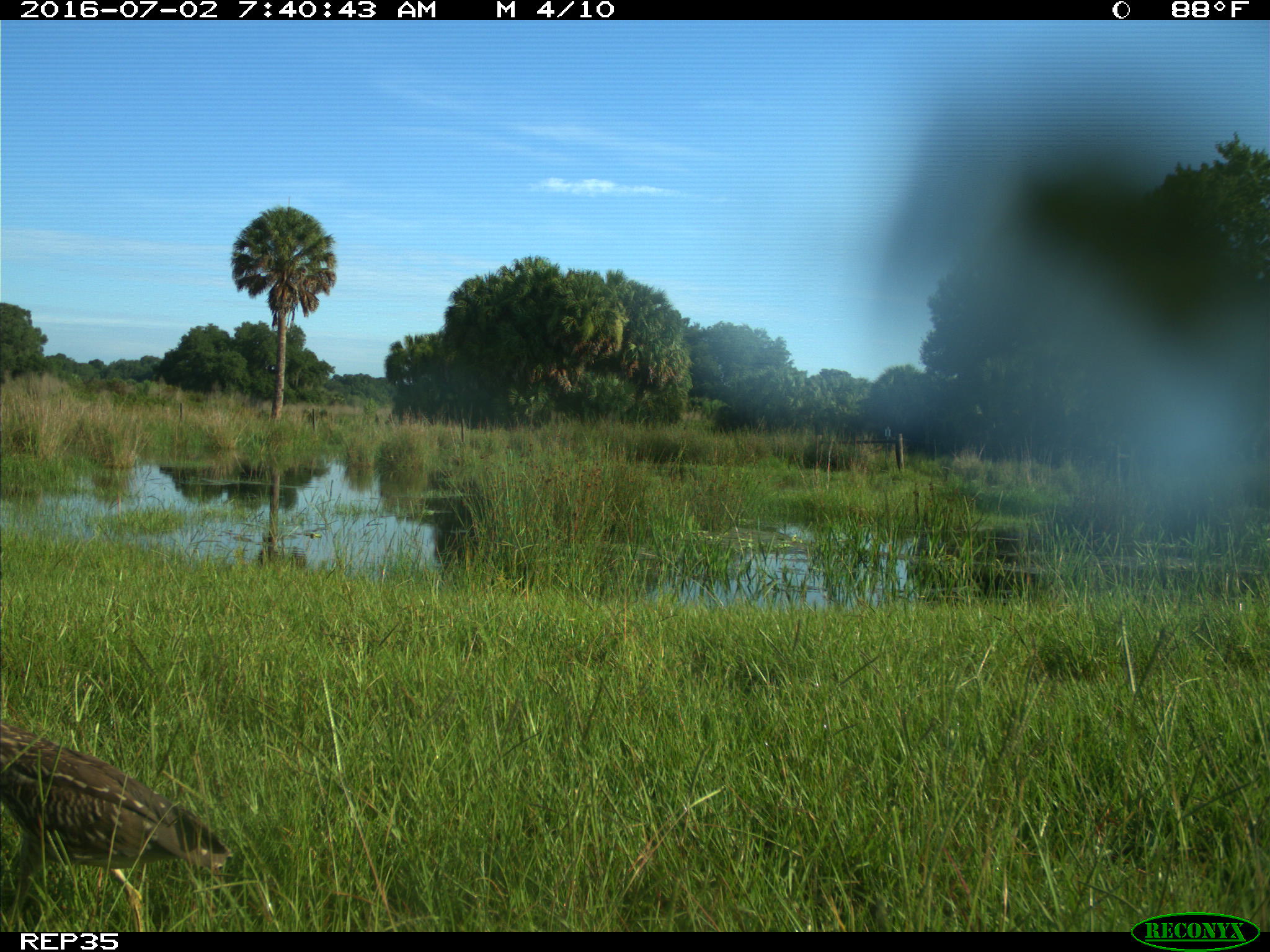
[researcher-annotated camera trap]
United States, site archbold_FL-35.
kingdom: Animalia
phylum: Chordata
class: Aves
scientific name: Aves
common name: birds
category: unidentified bird